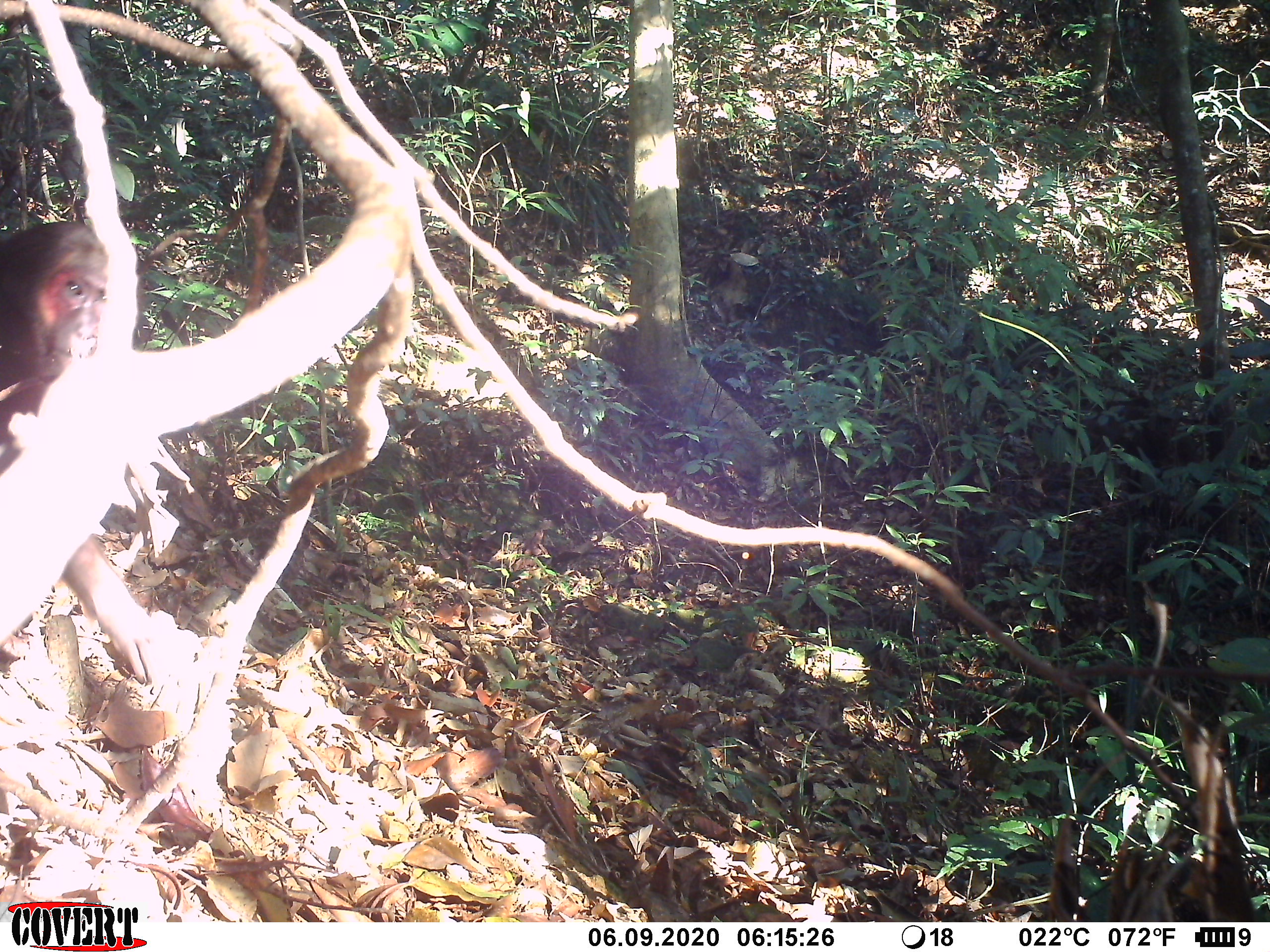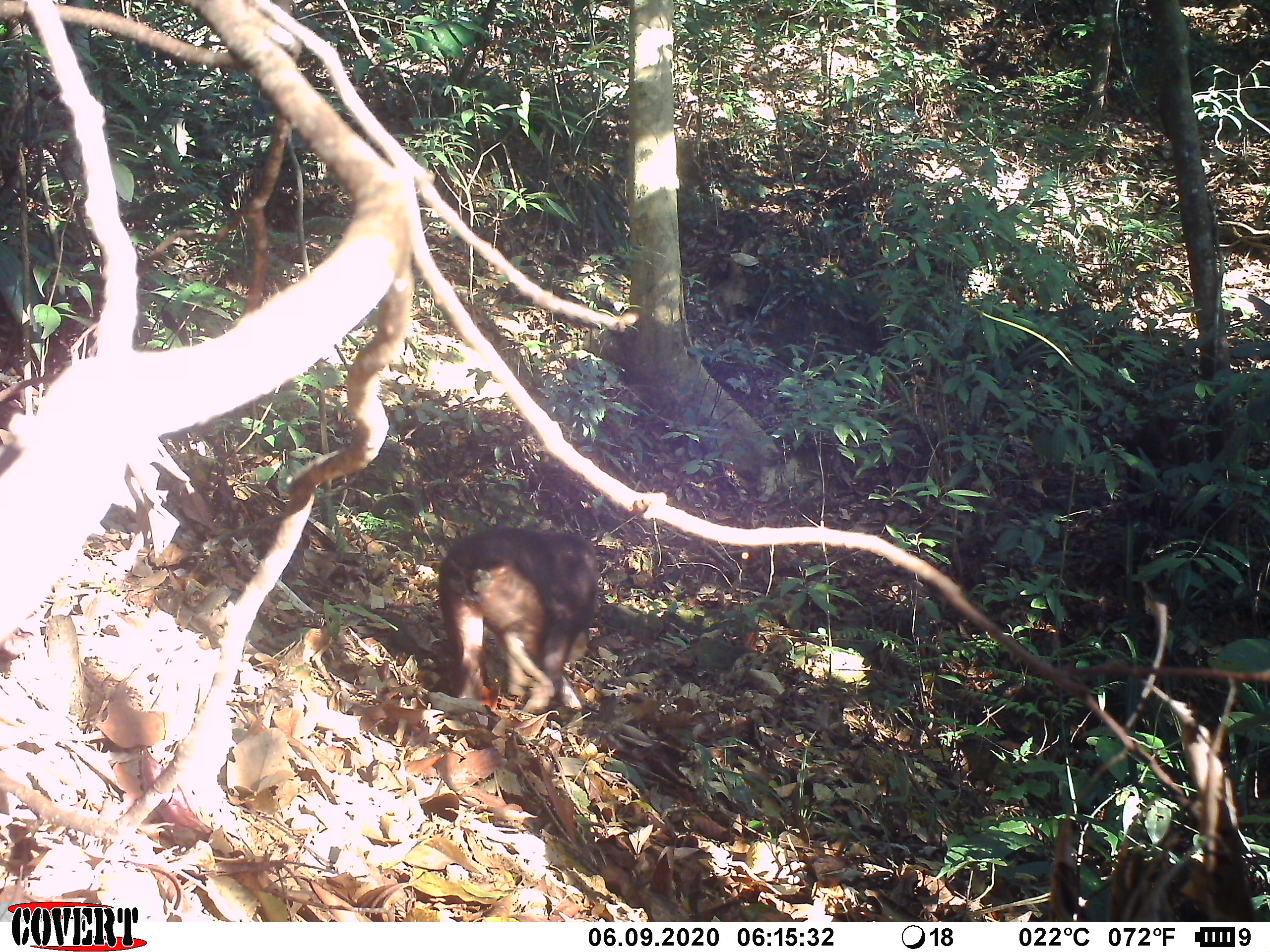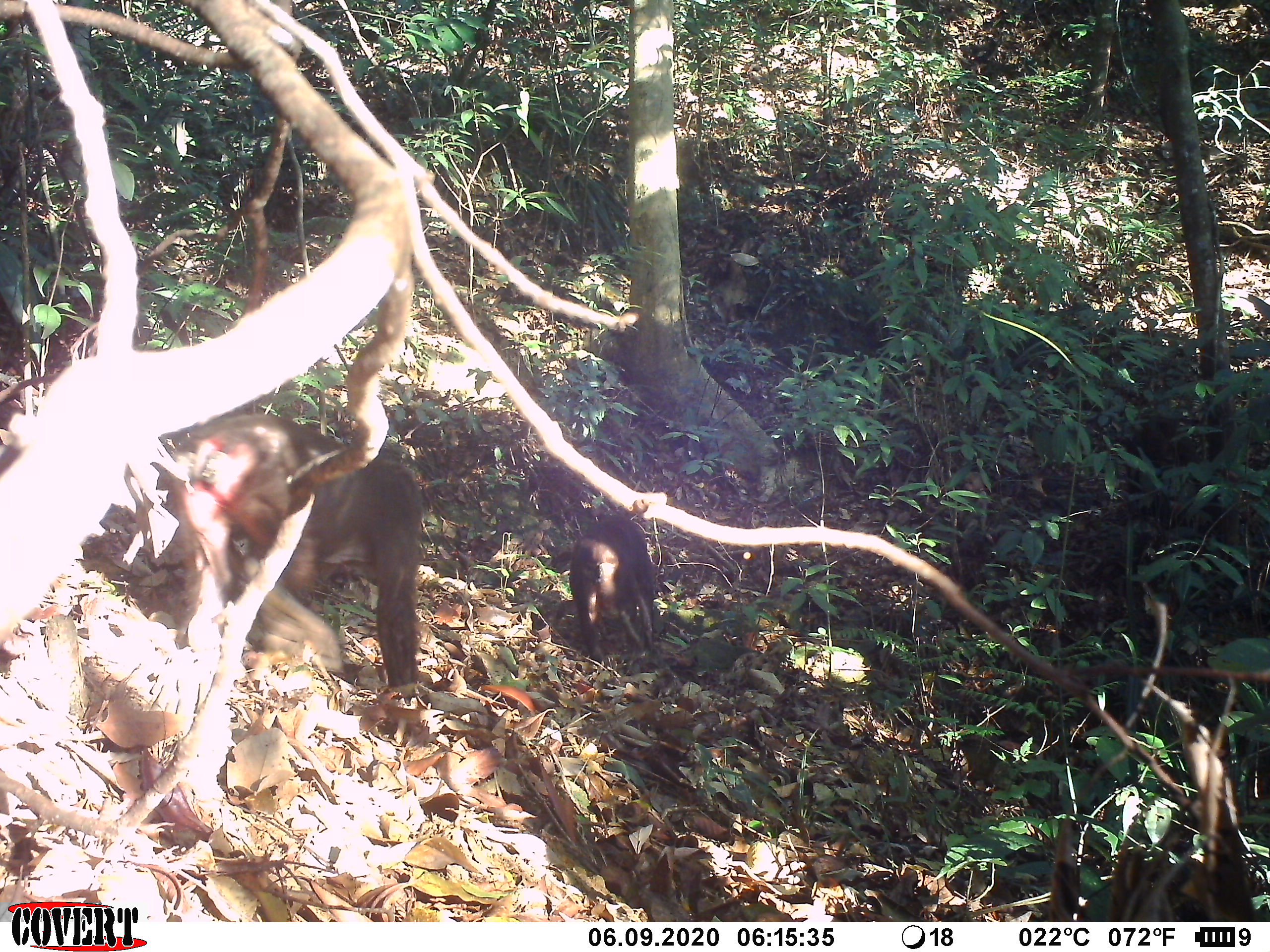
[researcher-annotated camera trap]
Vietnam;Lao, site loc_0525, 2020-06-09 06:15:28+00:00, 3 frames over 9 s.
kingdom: Animalia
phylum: Chordata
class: Mammalia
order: Primates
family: Cercopithecidae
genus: Macaca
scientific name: Macaca arctoides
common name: stump-tailed macaque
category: stump tailed macaque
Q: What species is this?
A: Stump tailed macaque (stump-tailed macaque) (Macaca arctoides).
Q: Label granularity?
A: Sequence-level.